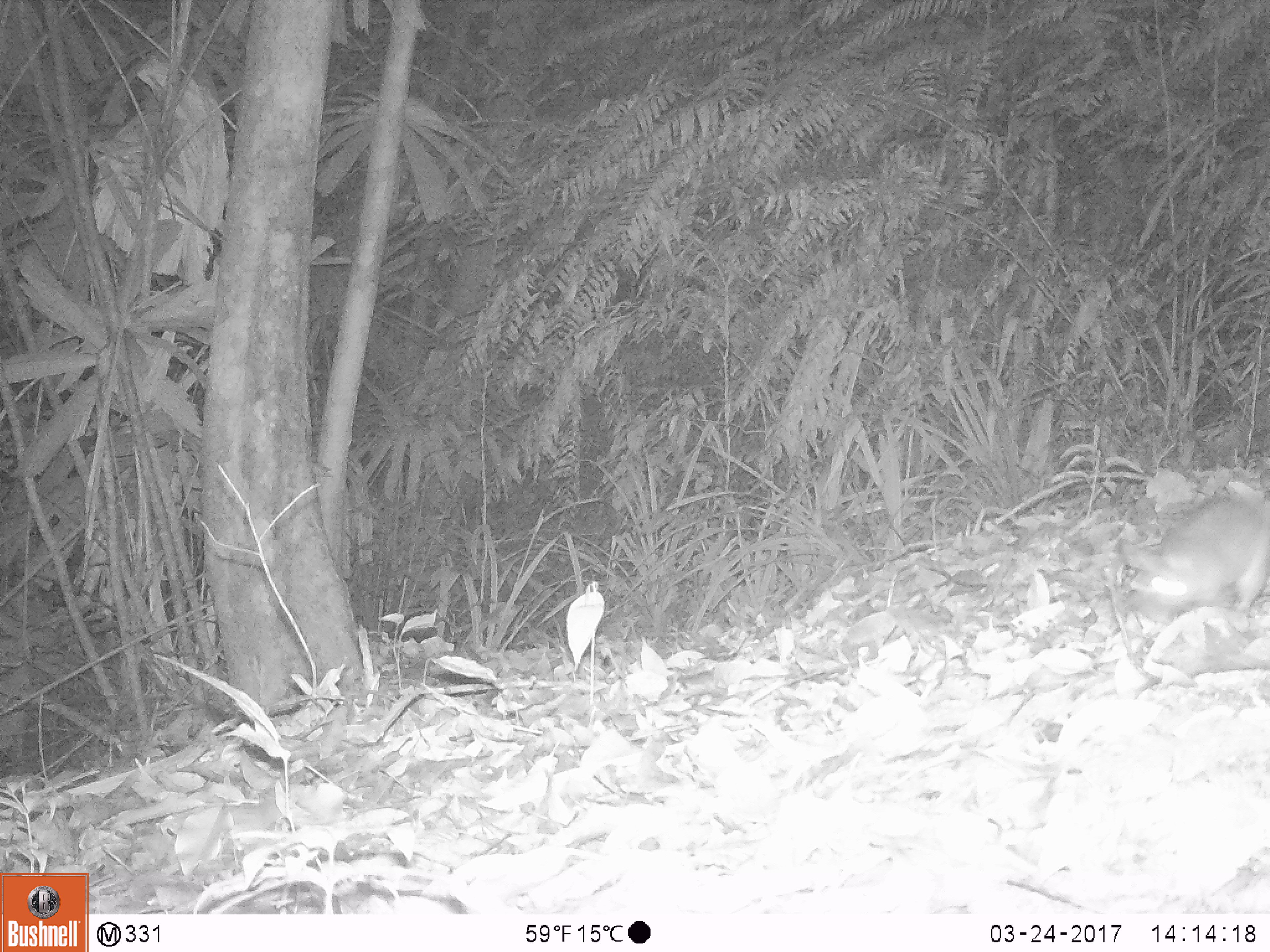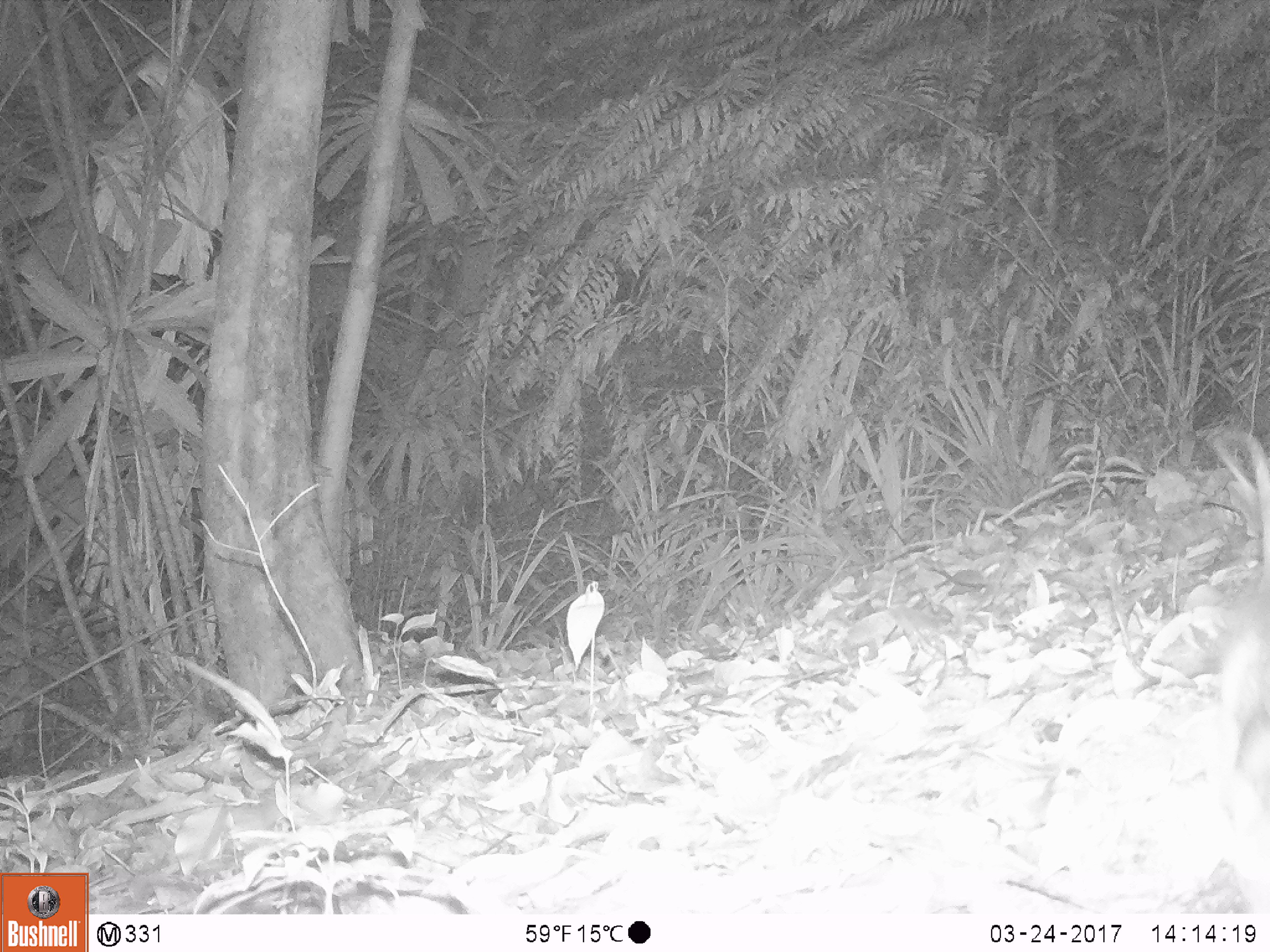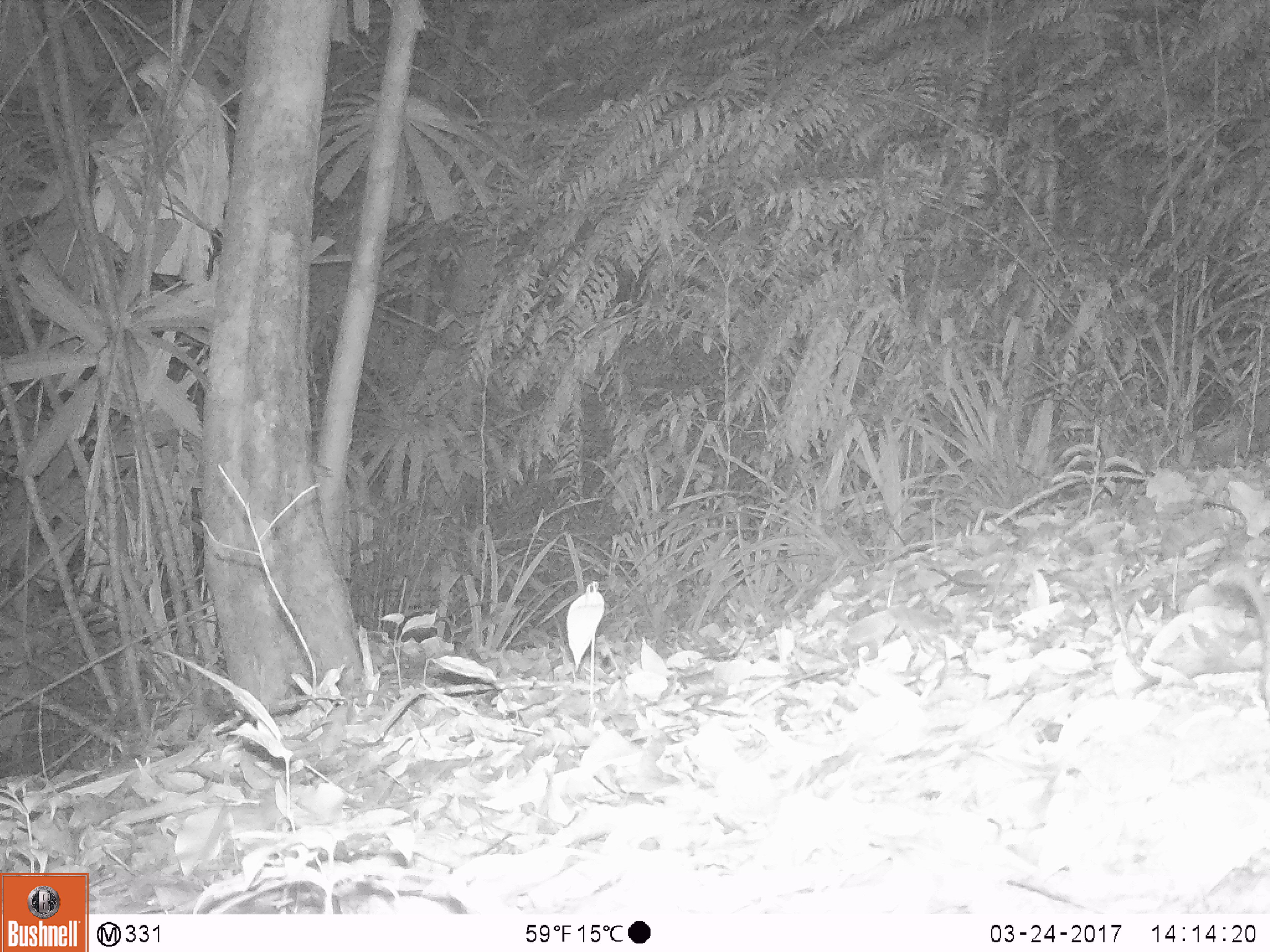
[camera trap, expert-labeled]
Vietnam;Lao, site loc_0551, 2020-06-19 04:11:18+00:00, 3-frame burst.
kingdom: Animalia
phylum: Chordata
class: Mammalia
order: Rodentia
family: Muridae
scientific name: Muridae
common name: old-world mice and rats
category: unidentified murid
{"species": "unidentified murid (old-world mice and rats) (Muridae)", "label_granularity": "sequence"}